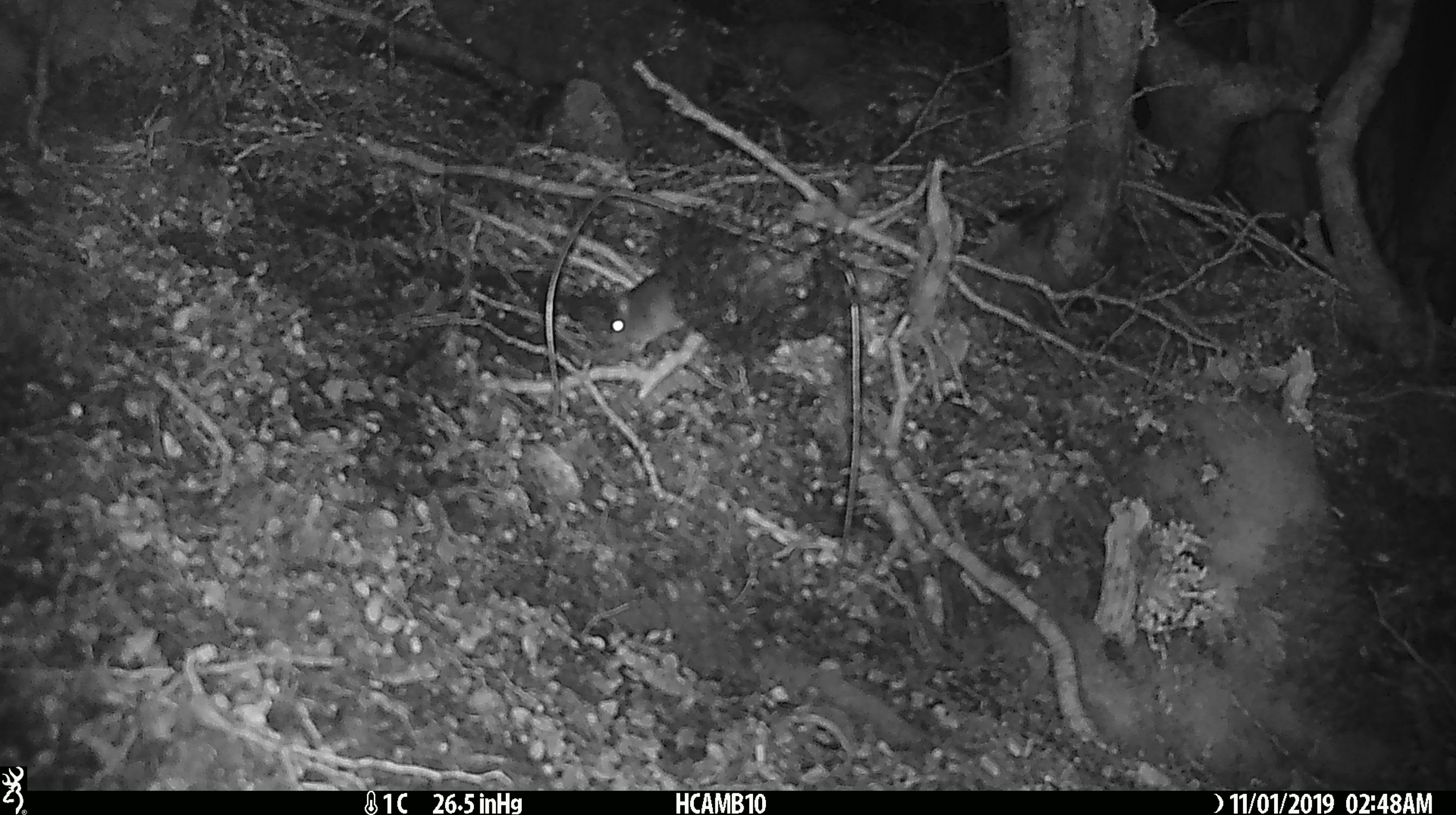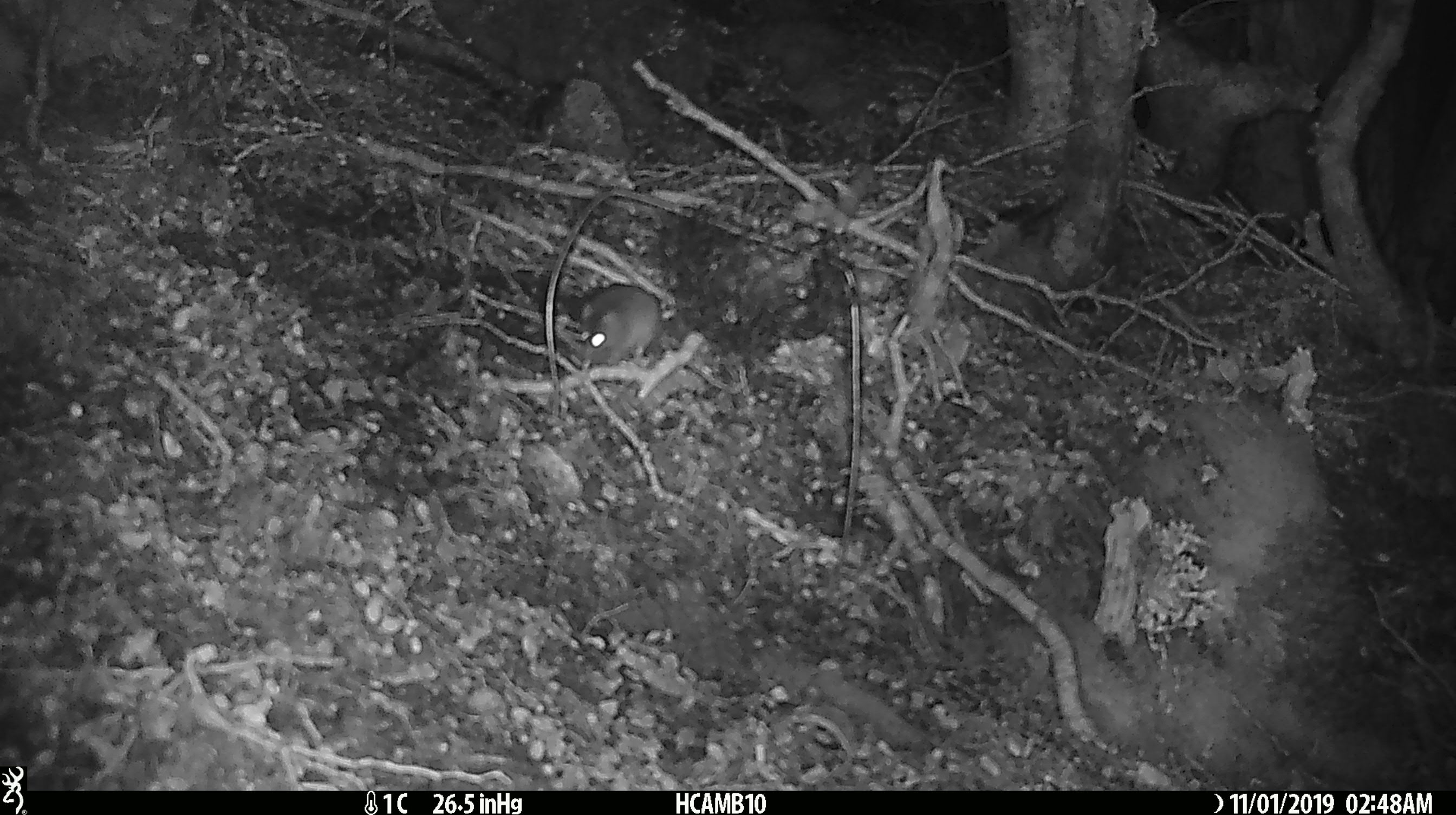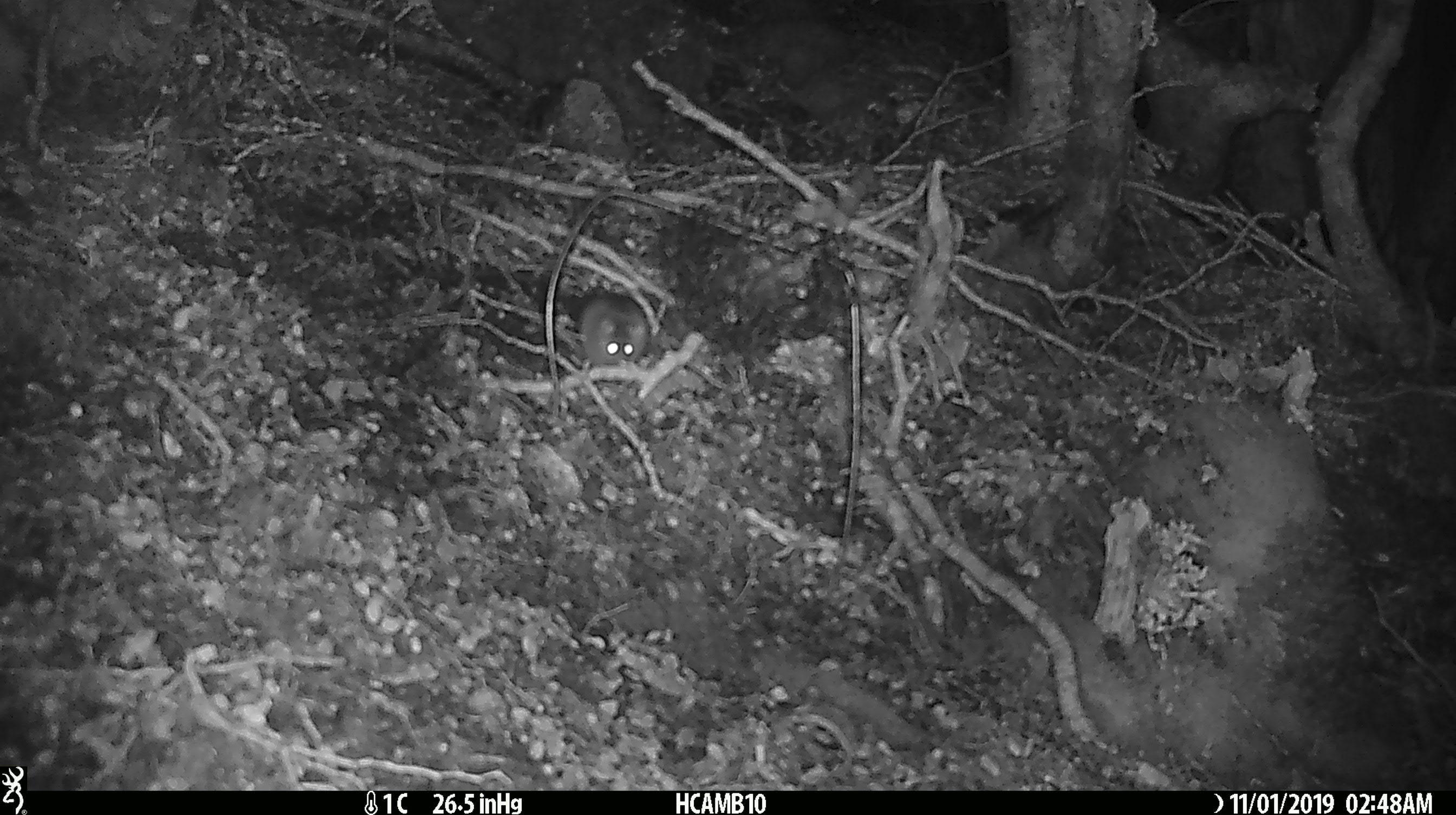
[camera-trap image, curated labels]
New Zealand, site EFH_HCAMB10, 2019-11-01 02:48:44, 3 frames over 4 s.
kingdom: Animalia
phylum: Chordata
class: Mammalia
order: Rodentia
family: Muridae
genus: Mus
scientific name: Mus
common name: mouse